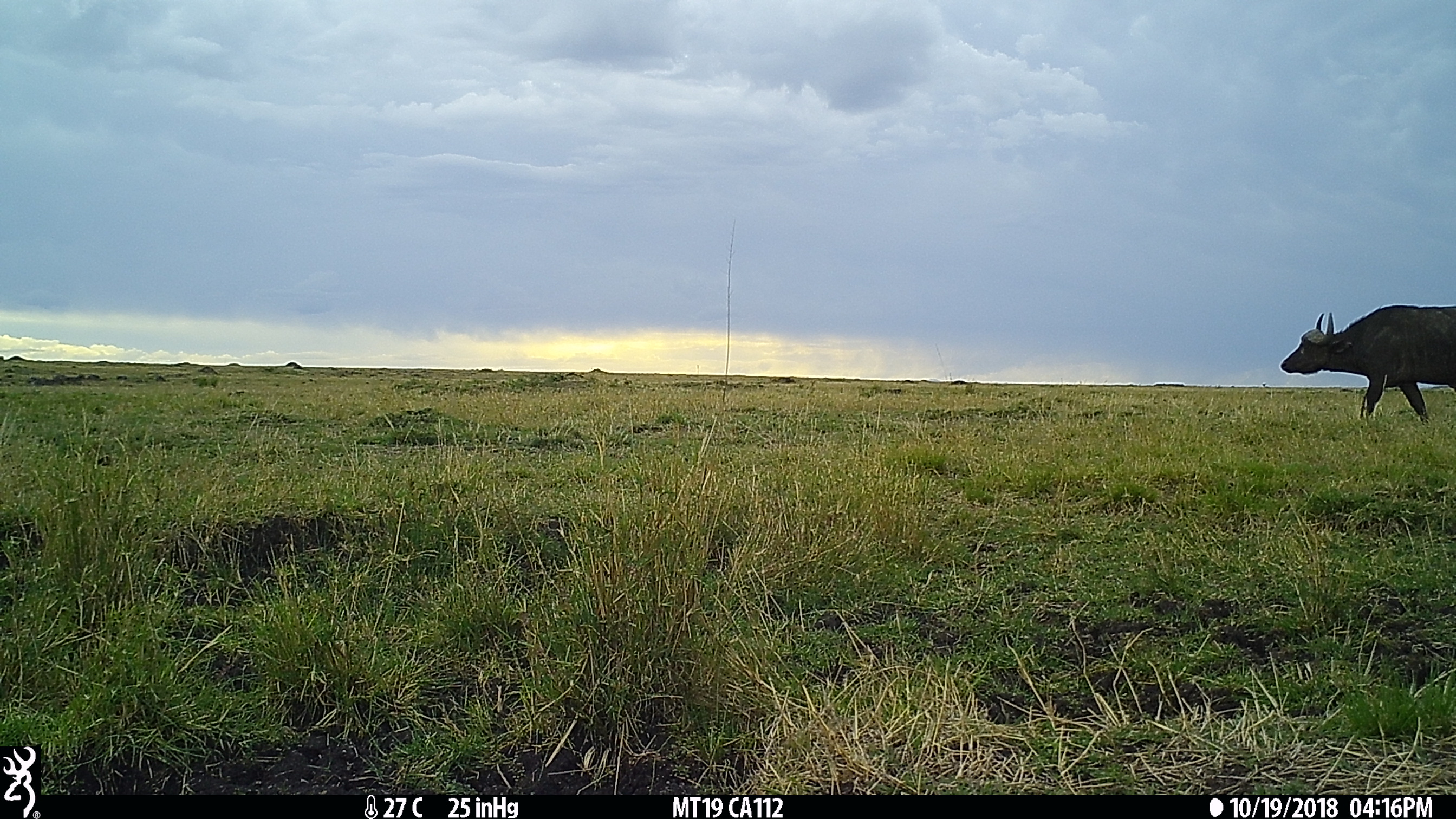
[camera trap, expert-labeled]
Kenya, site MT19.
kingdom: Animalia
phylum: Chordata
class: Mammalia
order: Artiodactyla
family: Bovidae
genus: Syncerus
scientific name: Syncerus caffer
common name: buffalo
Buffalo (Syncerus caffer).